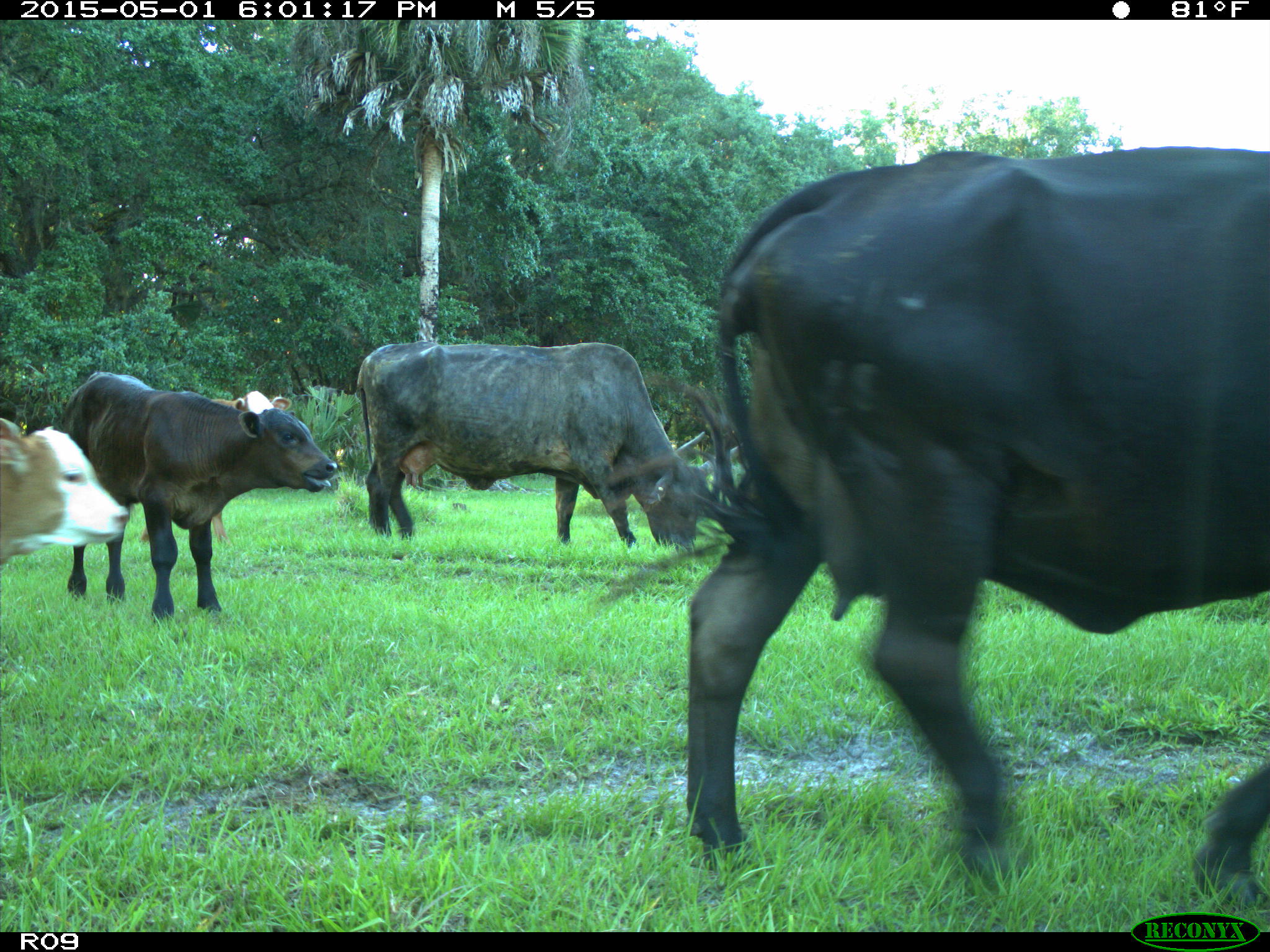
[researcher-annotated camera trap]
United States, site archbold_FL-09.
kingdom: Animalia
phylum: Chordata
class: Mammalia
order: Artiodactyla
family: Bovidae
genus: Bos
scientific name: Bos taurus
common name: domestic cow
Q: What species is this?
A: Bos taurus (domestic cow).